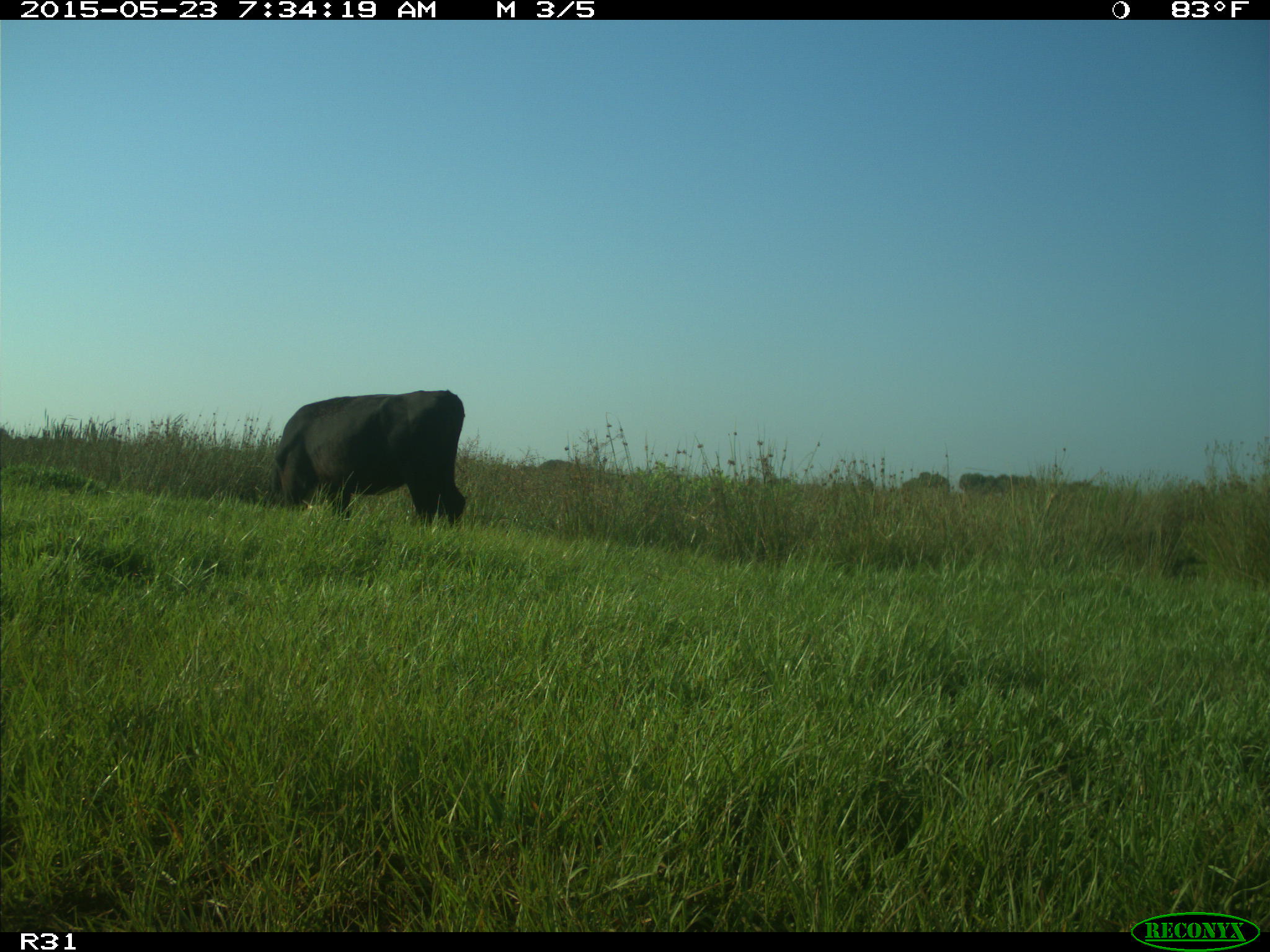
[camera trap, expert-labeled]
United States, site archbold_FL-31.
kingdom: Animalia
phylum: Chordata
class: Mammalia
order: Artiodactyla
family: Bovidae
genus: Bos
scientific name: Bos taurus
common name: domestic cow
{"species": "Bos taurus (domestic cow)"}